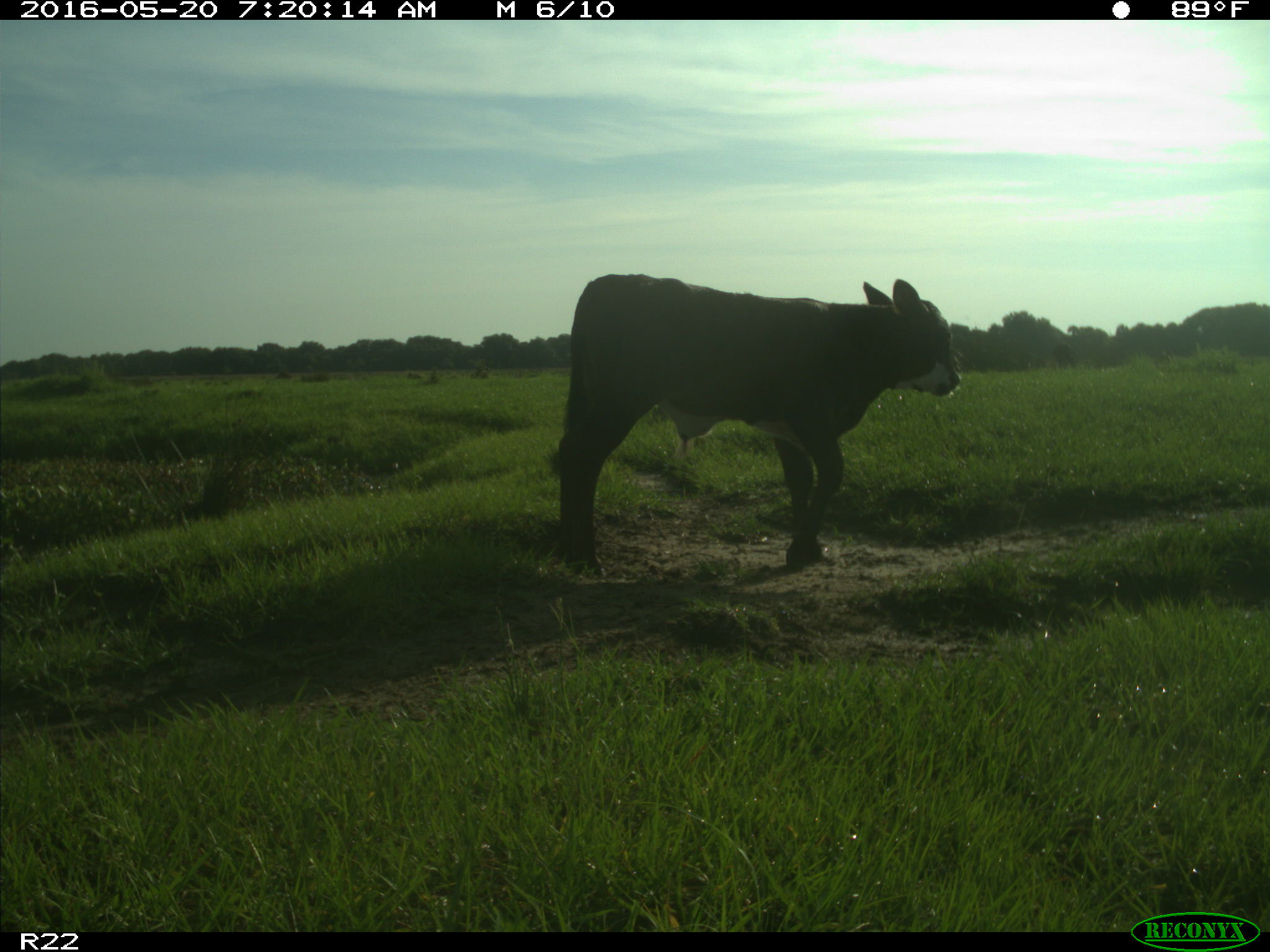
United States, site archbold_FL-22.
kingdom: Animalia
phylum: Chordata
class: Mammalia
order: Artiodactyla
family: Bovidae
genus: Bos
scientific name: Bos taurus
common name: domestic cow